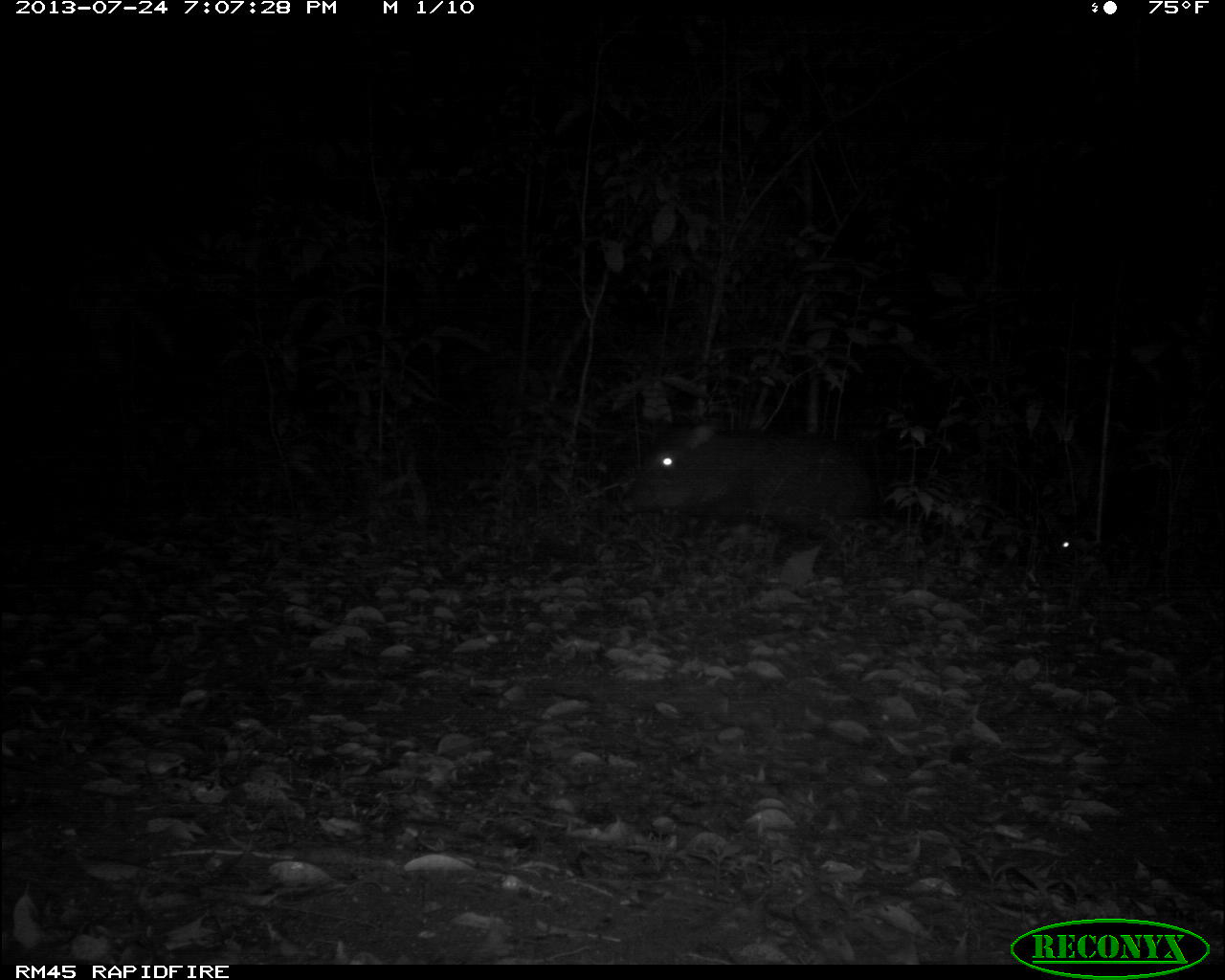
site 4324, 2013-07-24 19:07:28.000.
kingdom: Animalia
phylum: Chordata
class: Mammalia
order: Artiodactyla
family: Tayassuidae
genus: Tayassu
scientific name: Tayassu pecari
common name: white-lipped peccary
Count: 2.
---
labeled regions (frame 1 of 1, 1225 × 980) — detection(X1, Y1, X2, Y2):
tayassu pecari: detection(619, 423, 877, 540); detection(1034, 449, 1167, 597)